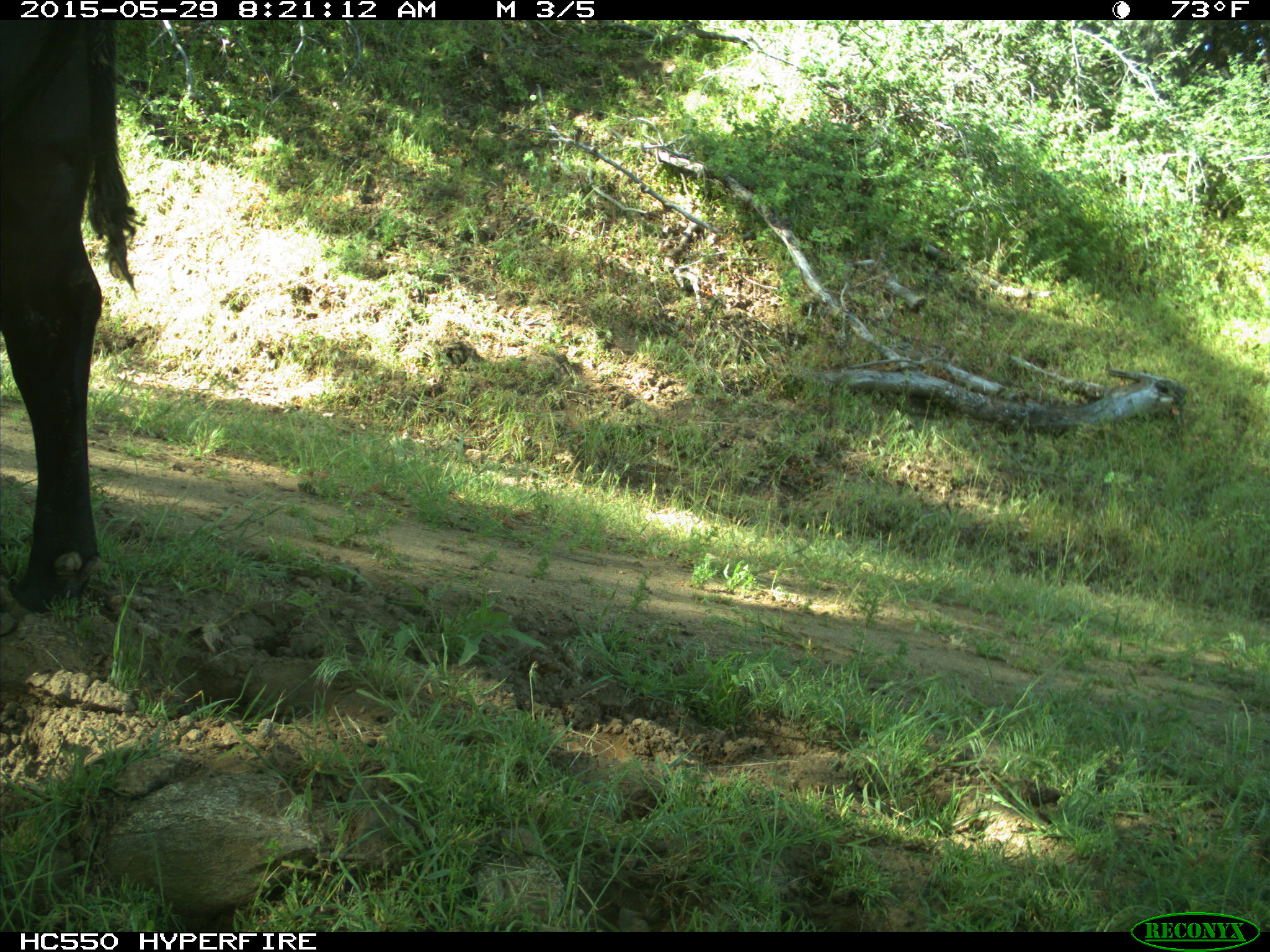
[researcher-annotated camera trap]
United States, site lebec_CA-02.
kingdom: Animalia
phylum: Chordata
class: Mammalia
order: Artiodactyla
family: Bovidae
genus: Bos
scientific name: Bos taurus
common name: domestic cow